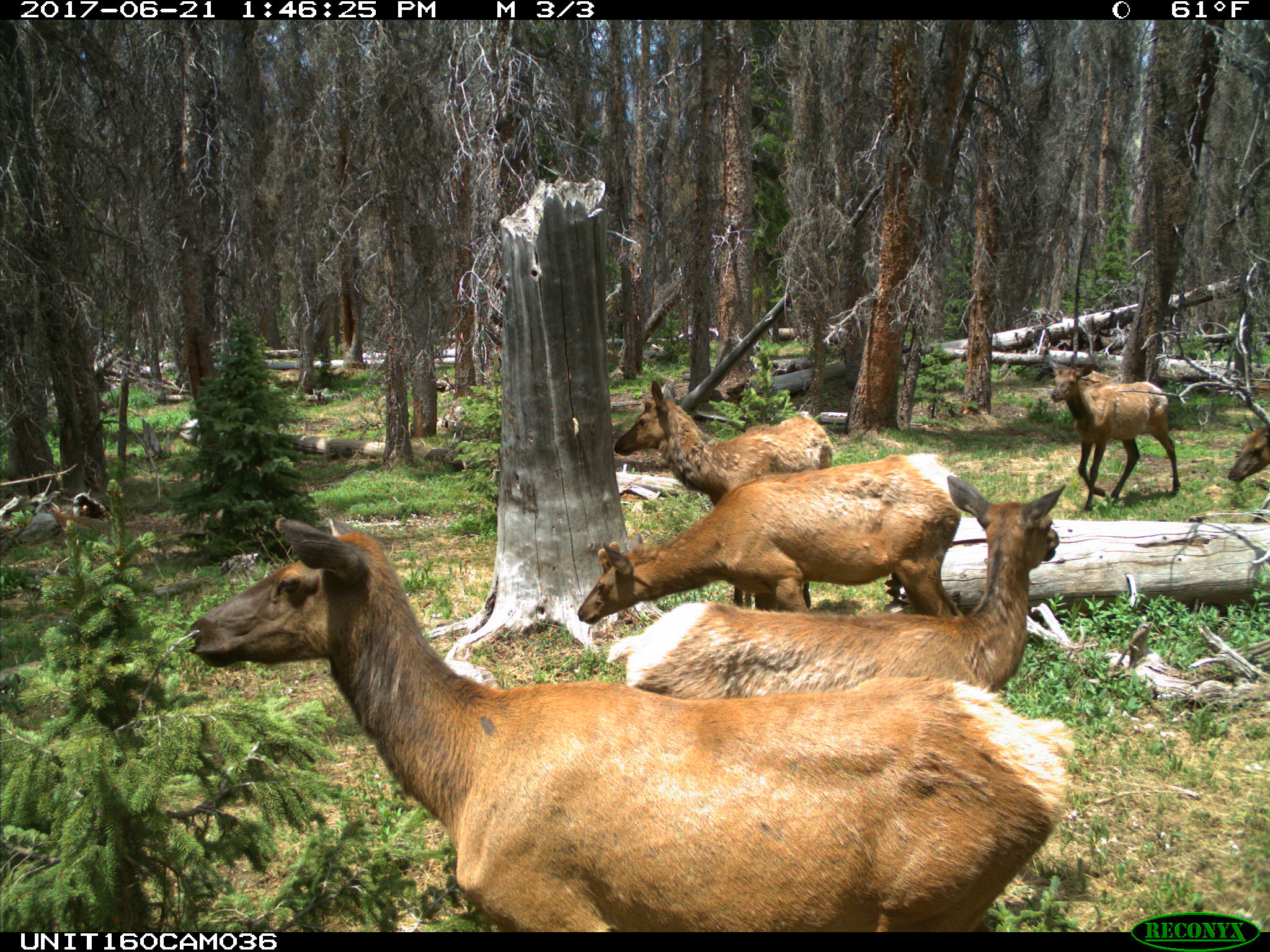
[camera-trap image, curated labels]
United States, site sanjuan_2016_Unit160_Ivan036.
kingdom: Animalia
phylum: Chordata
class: Mammalia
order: Artiodactyla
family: Cervidae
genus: Cervus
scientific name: Cervus elaphus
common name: red deer